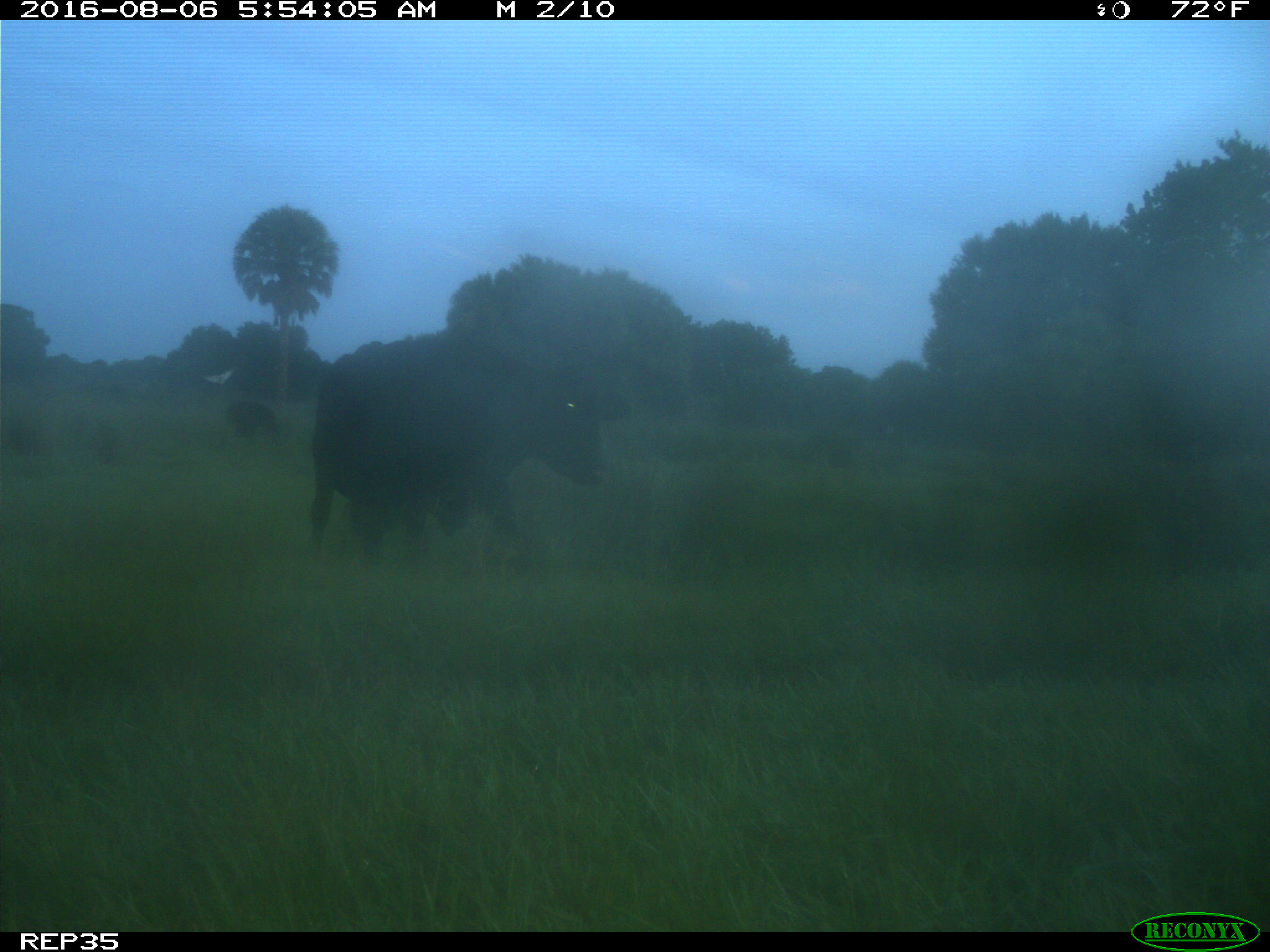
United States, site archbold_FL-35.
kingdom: Animalia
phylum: Chordata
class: Mammalia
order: Artiodactyla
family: Bovidae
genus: Bos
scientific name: Bos taurus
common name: domestic cow